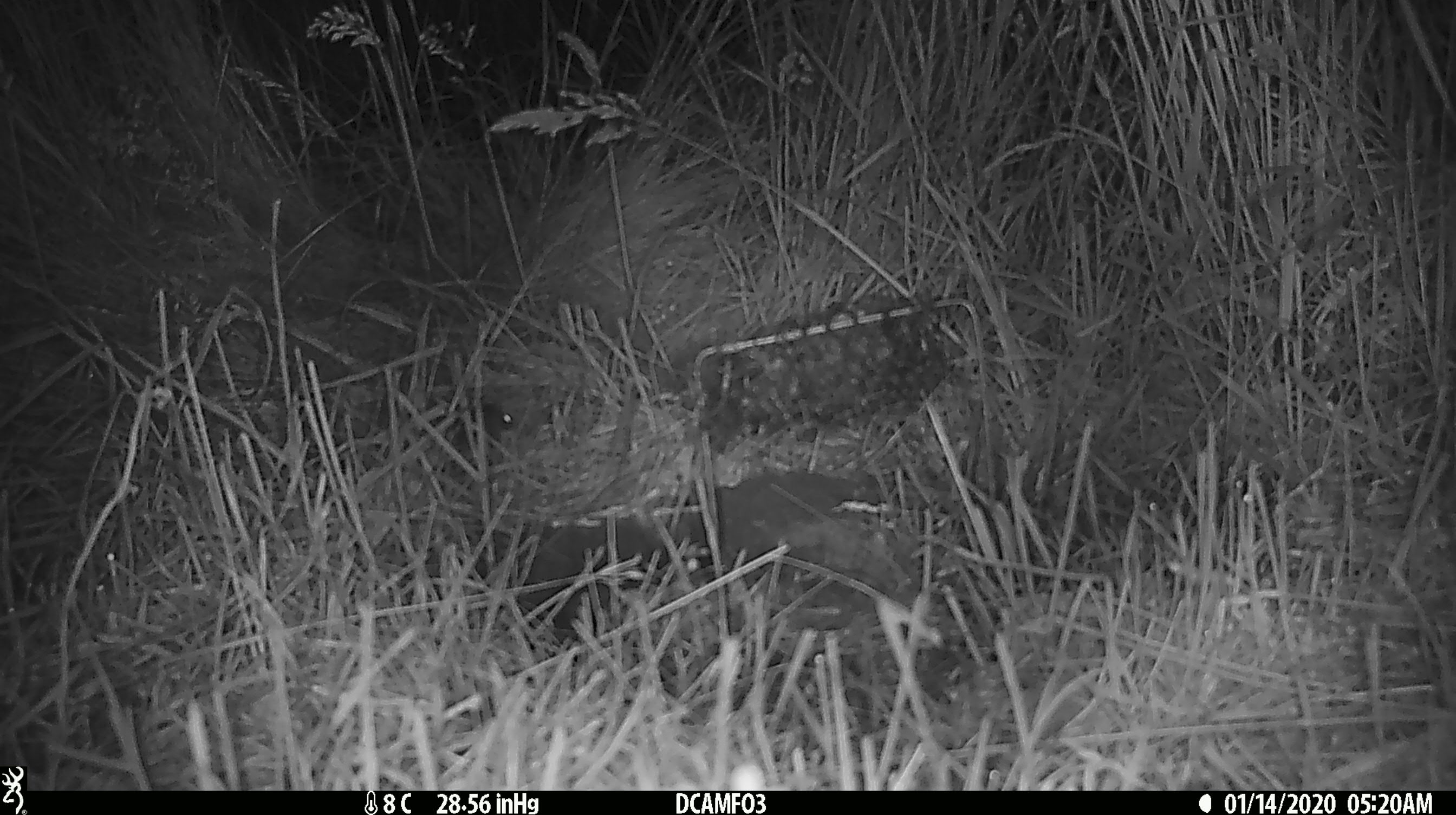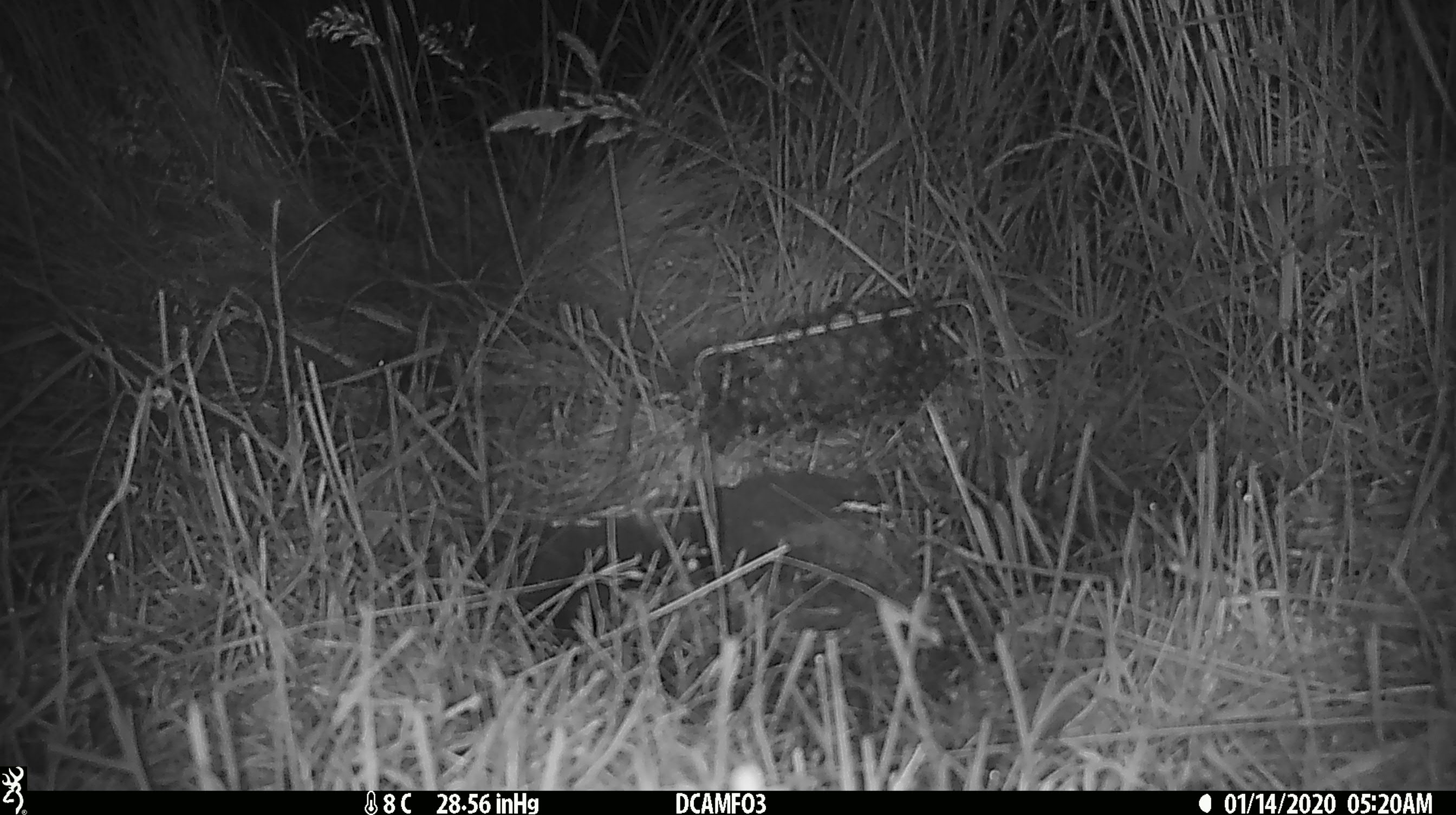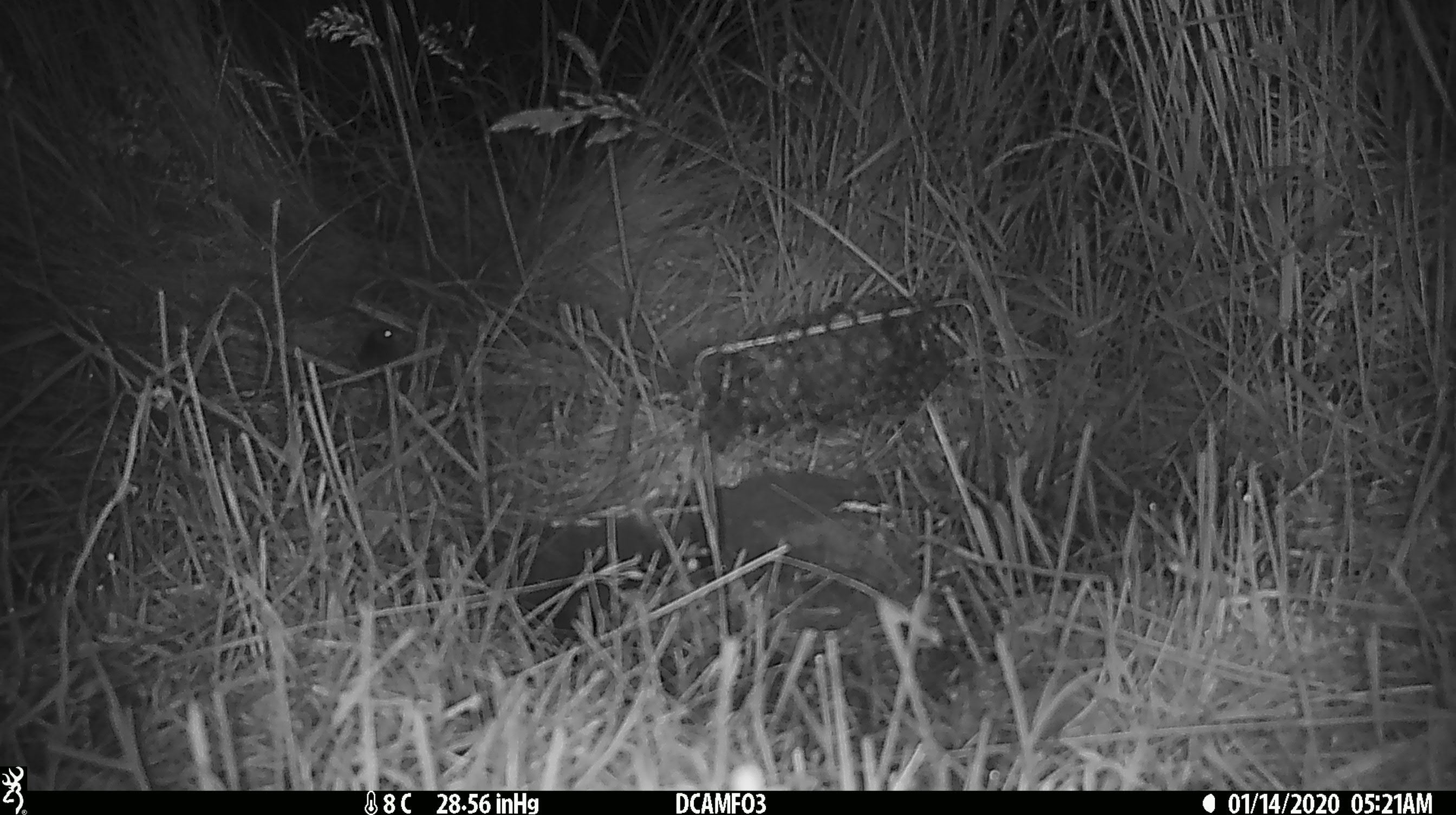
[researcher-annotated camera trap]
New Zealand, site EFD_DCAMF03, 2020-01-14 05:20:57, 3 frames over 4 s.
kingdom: Animalia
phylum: Chordata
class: Mammalia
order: Rodentia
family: Muridae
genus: Mus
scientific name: Mus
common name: mouse